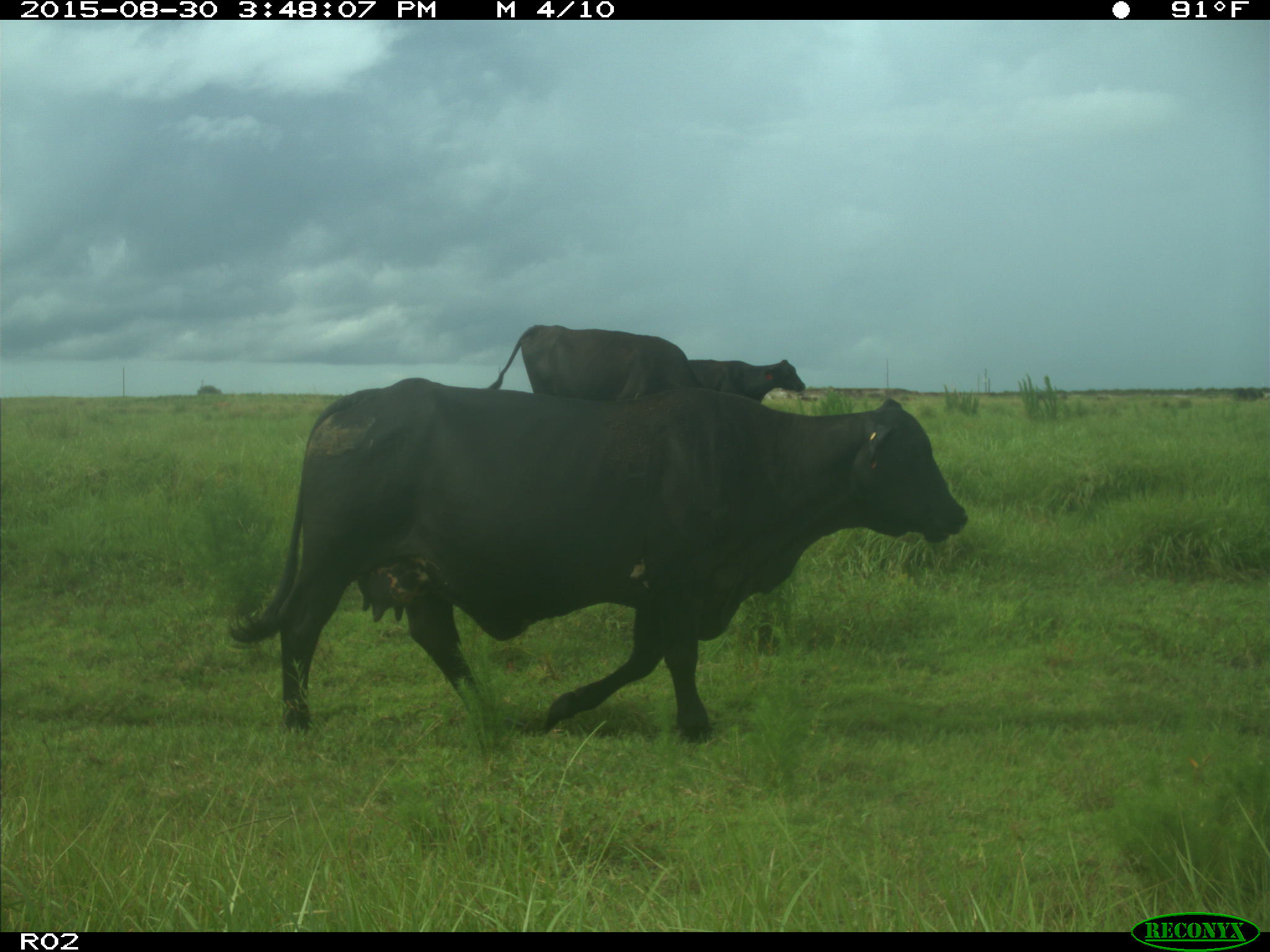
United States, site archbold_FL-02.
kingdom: Animalia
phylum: Chordata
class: Mammalia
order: Artiodactyla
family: Bovidae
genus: Bos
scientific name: Bos taurus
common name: domestic cow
Bos taurus (domestic cow).